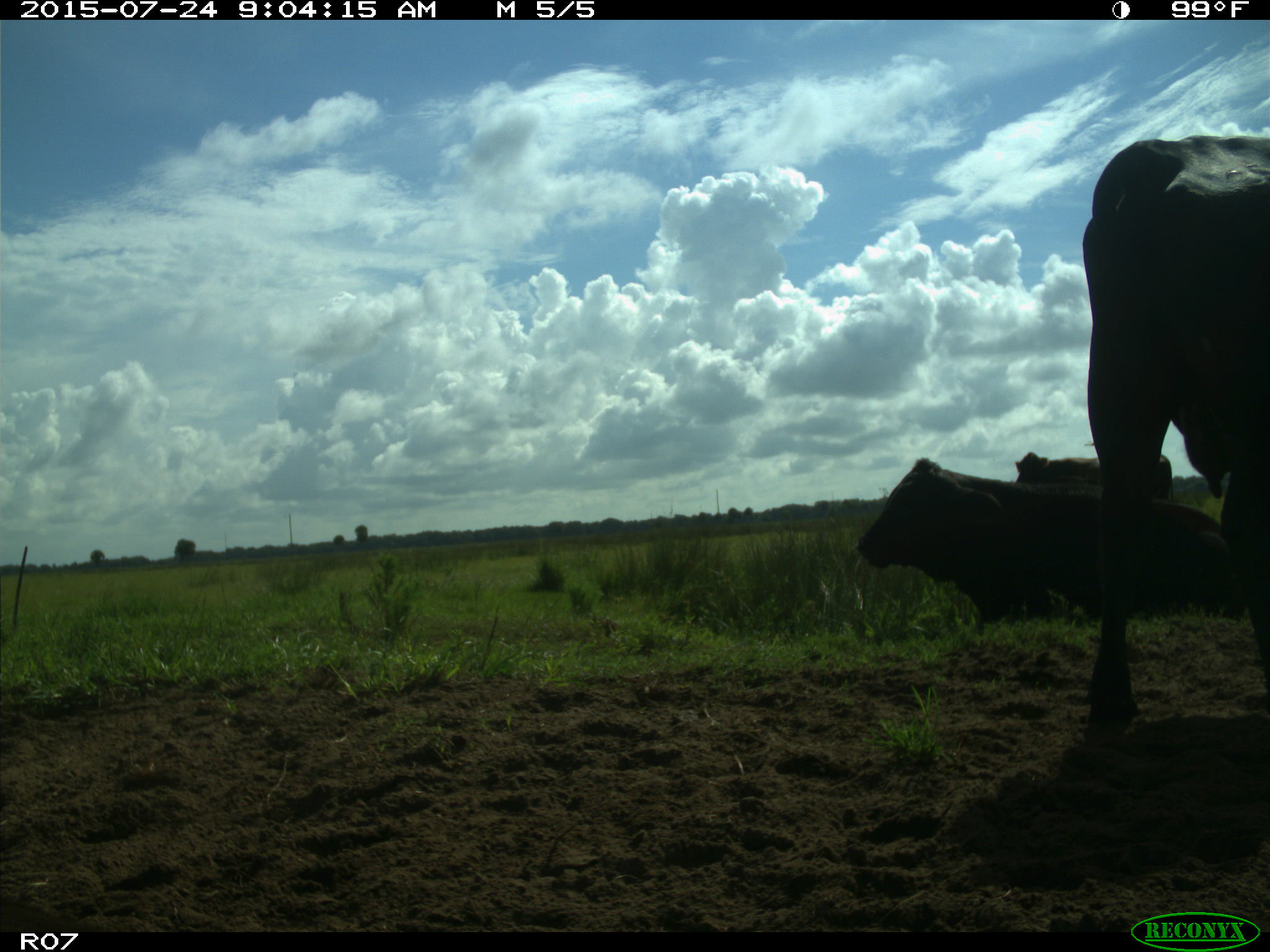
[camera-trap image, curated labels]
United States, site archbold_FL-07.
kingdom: Animalia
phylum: Chordata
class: Mammalia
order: Artiodactyla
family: Bovidae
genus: Bos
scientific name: Bos taurus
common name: domestic cow